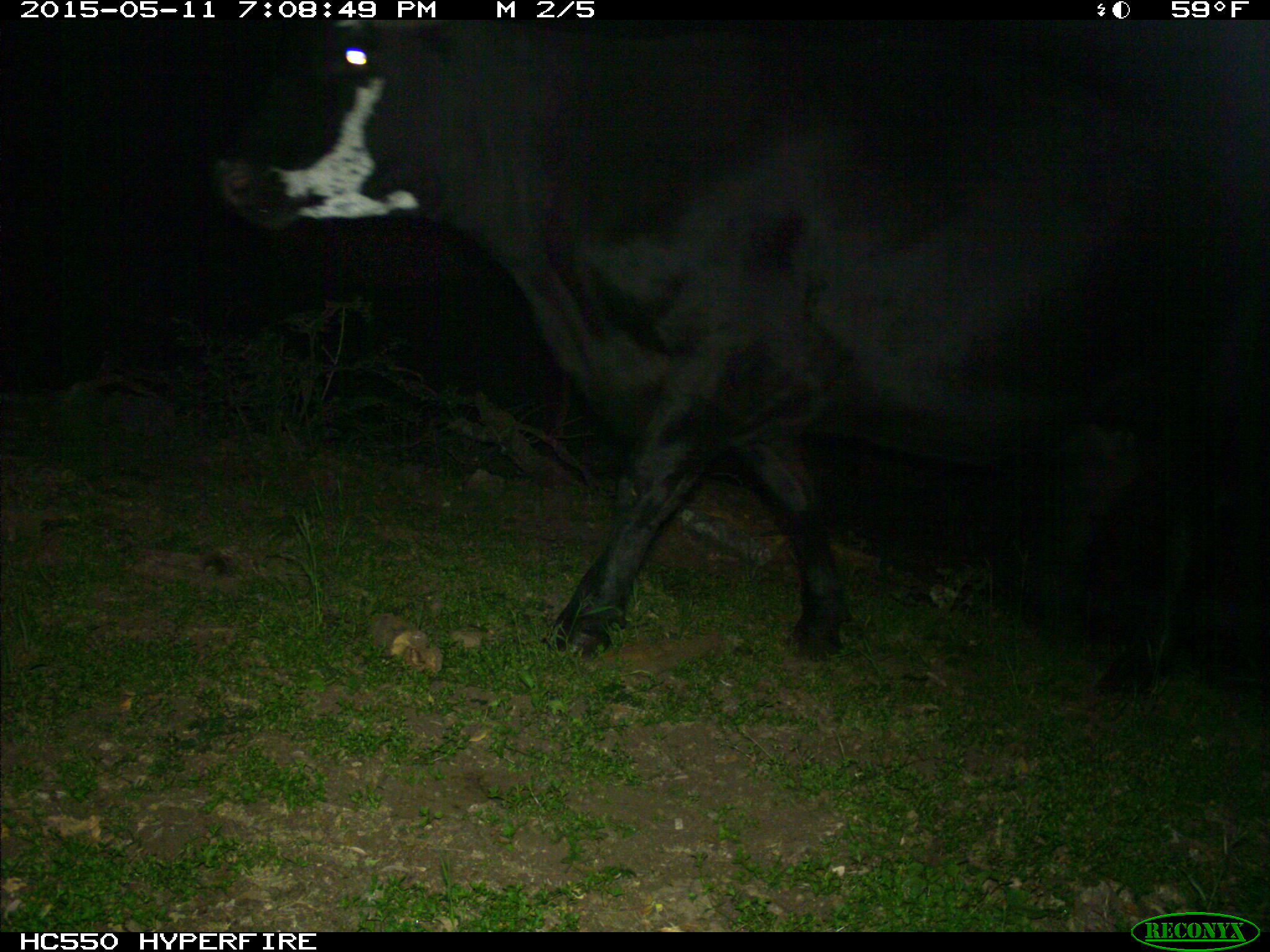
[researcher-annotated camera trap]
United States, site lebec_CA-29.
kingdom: Animalia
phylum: Chordata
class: Mammalia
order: Artiodactyla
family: Bovidae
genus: Bos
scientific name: Bos taurus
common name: domestic cow